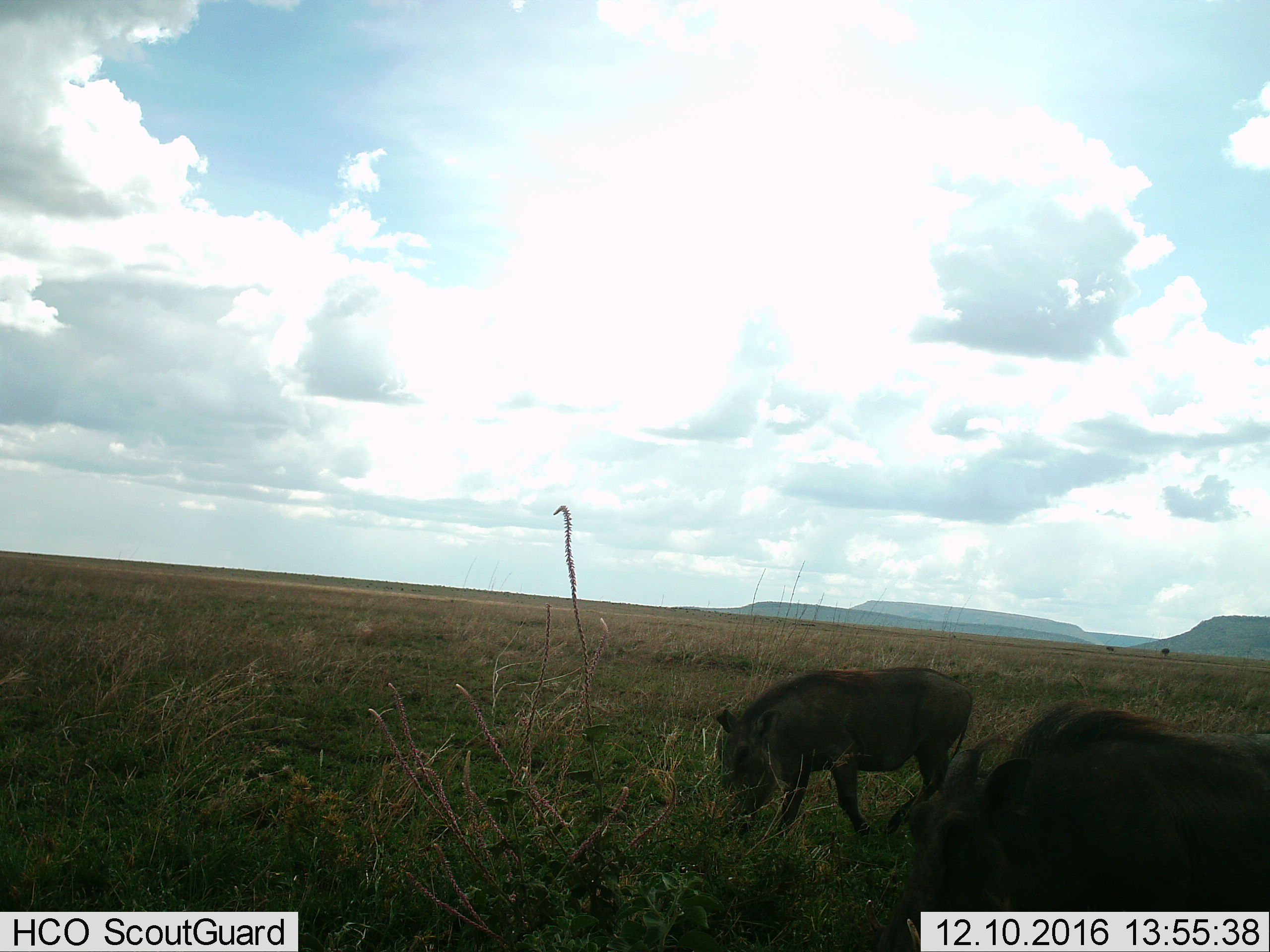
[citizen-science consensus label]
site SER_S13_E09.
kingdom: Animalia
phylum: Chordata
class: Mammalia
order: Artiodactyla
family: Suidae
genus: Phacochoerus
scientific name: Phacochoerus africanus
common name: warthog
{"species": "warthog (Phacochoerus africanus)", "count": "2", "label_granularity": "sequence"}